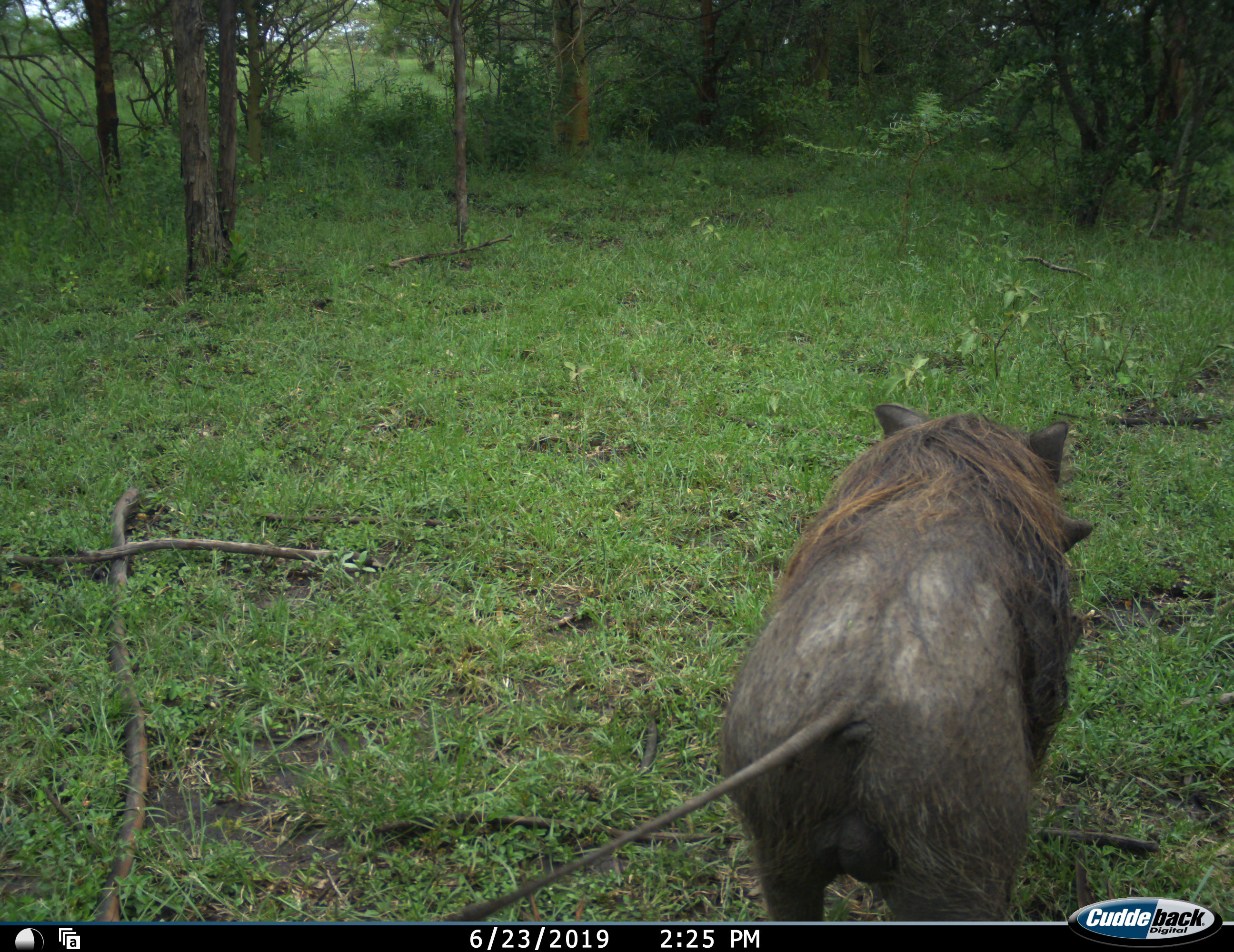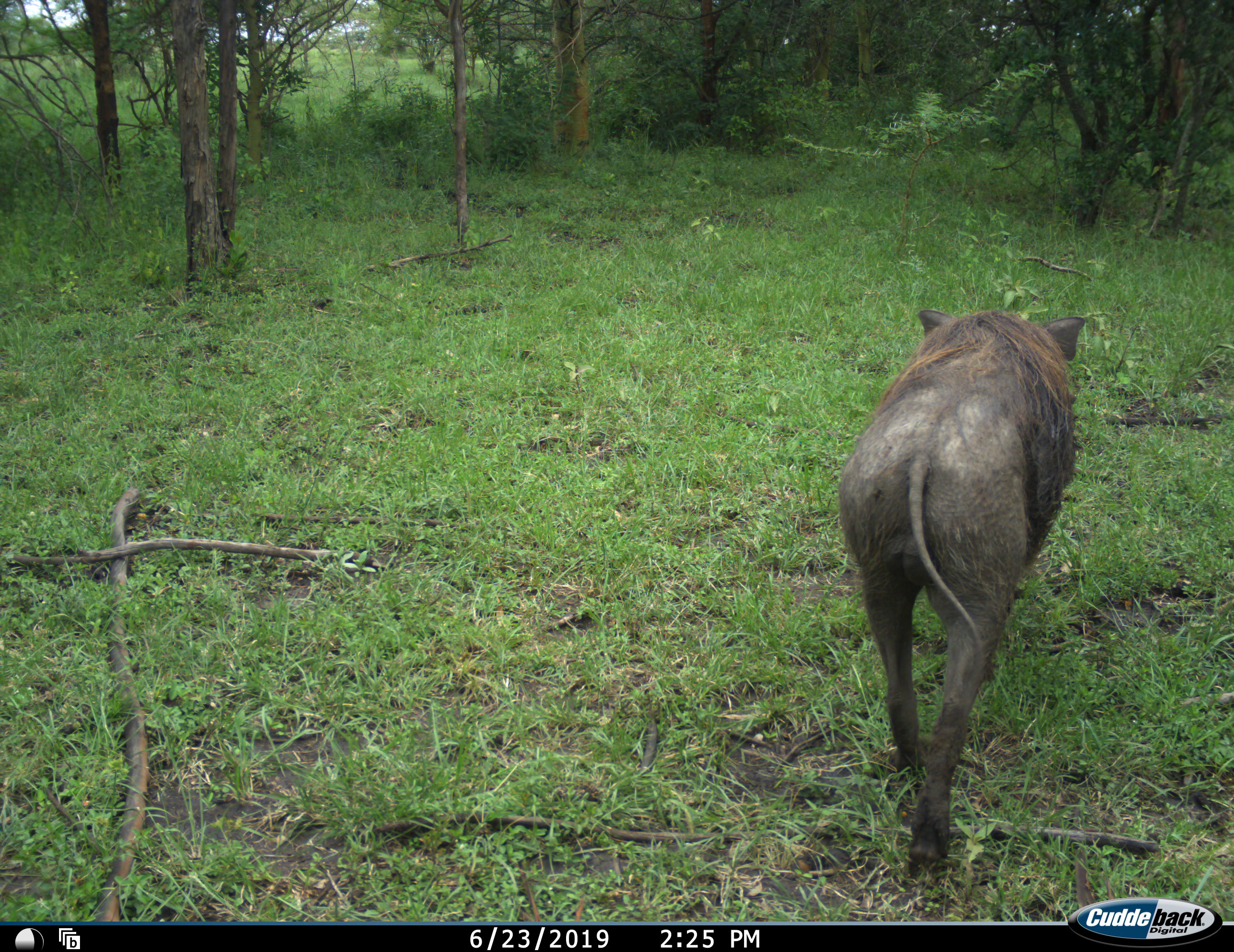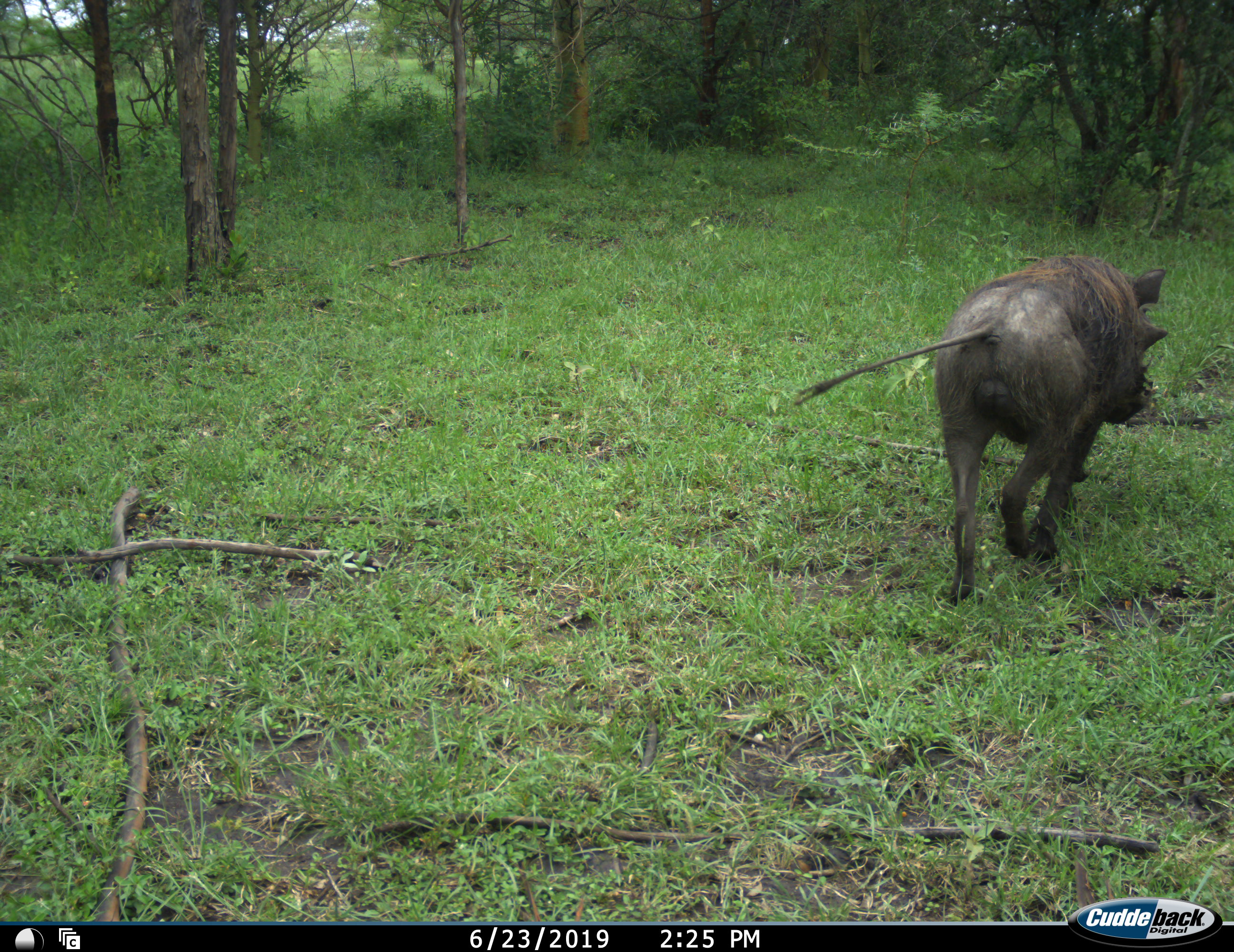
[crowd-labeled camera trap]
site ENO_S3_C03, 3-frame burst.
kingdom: Animalia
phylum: Chordata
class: Mammalia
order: Artiodactyla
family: Suidae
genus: Phacochoerus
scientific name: Phacochoerus africanus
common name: warthog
Warthog (Phacochoerus africanus), count 1. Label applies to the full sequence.